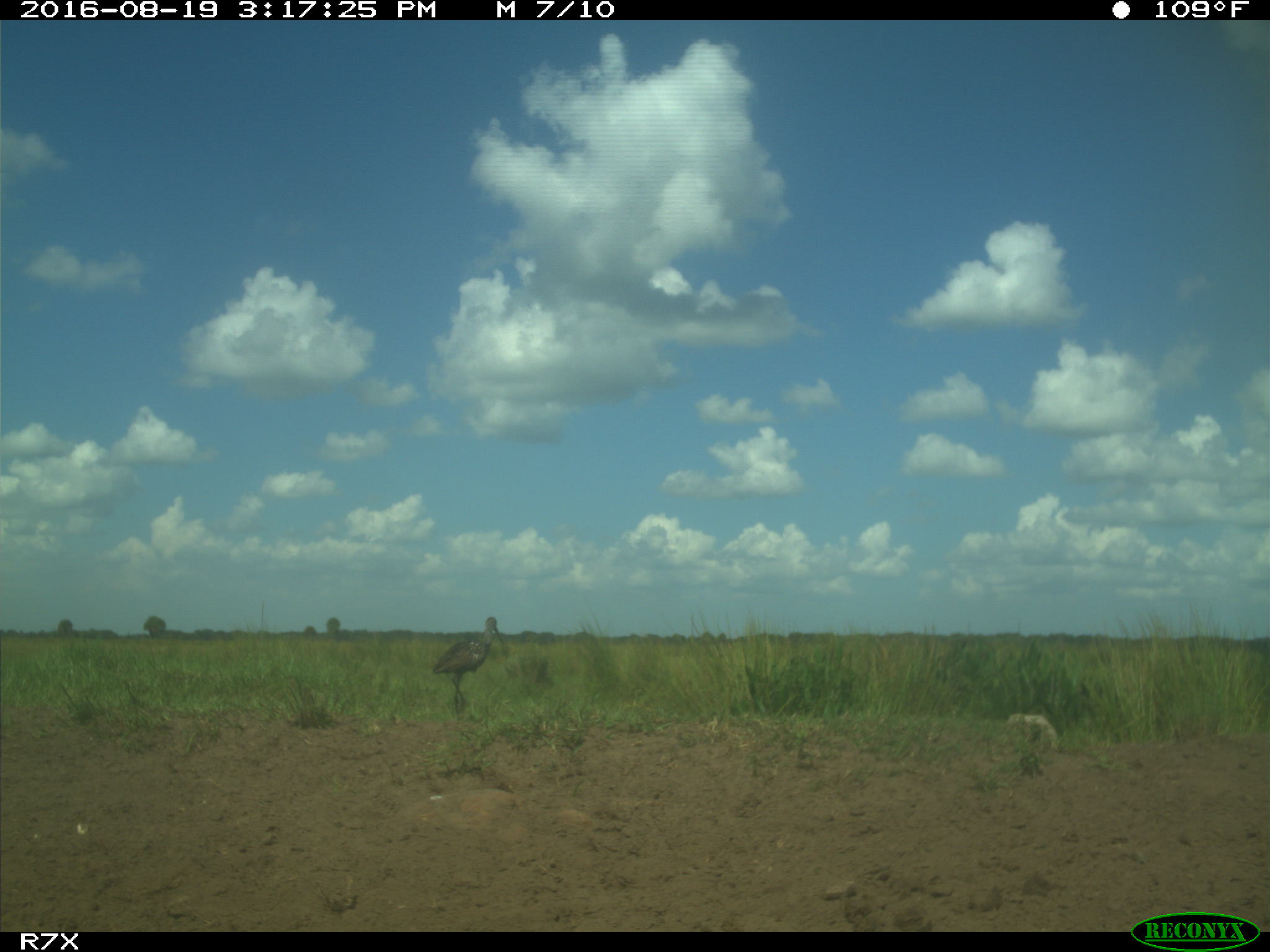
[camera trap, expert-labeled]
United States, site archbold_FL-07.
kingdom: Animalia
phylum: Chordata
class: Aves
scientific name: Aves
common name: birds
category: unidentified bird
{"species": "unidentified bird (birds) (Aves)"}